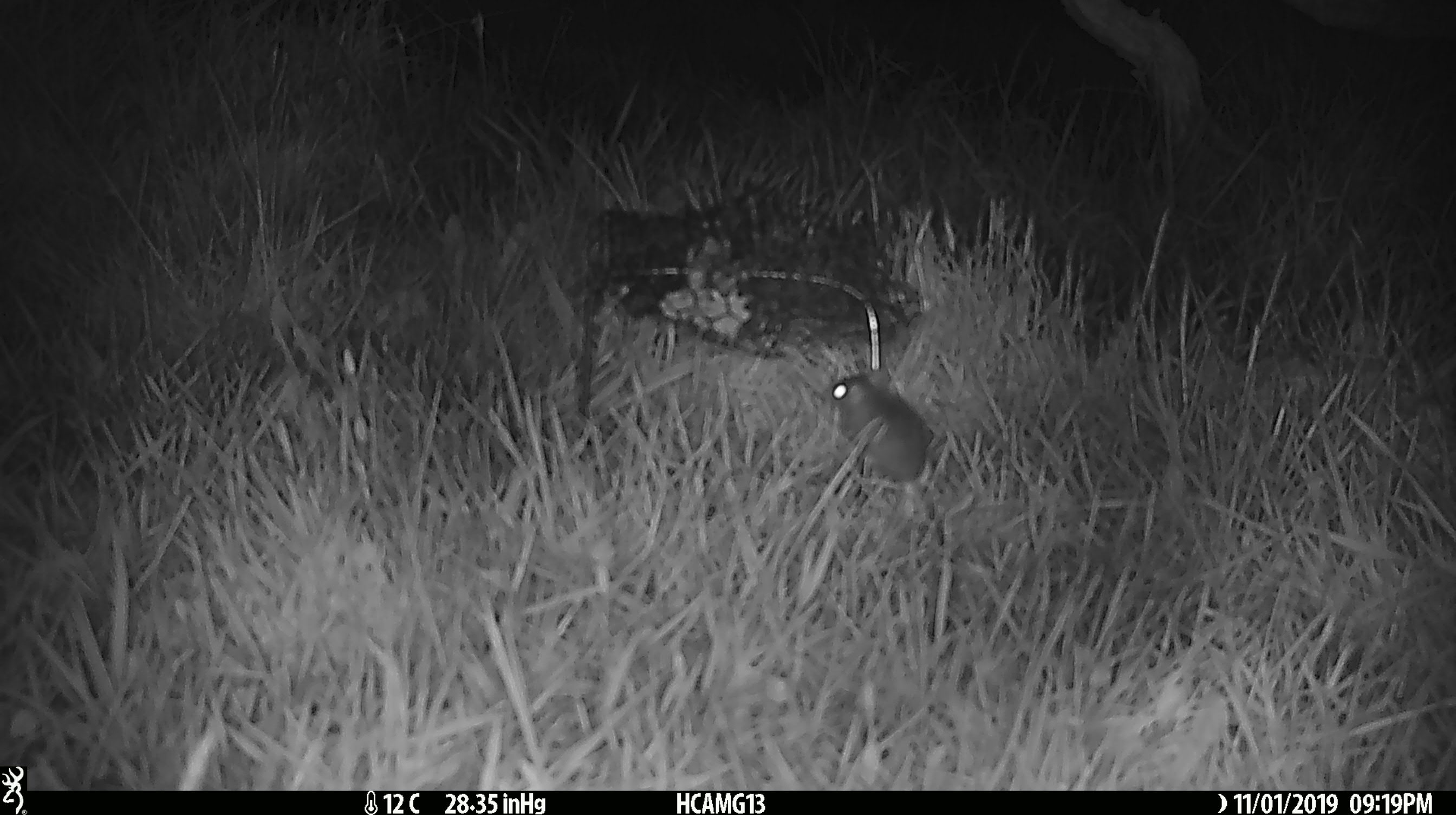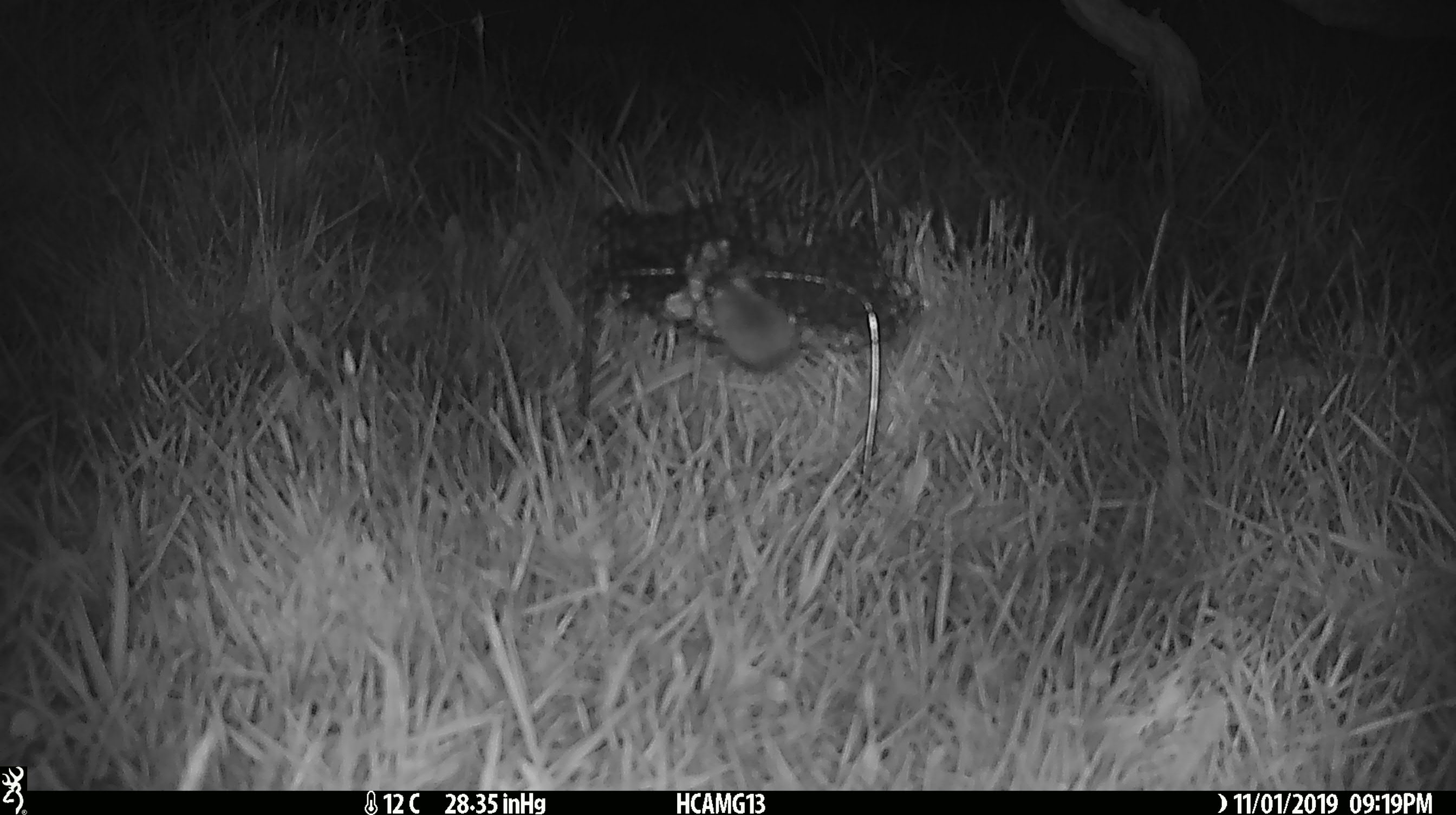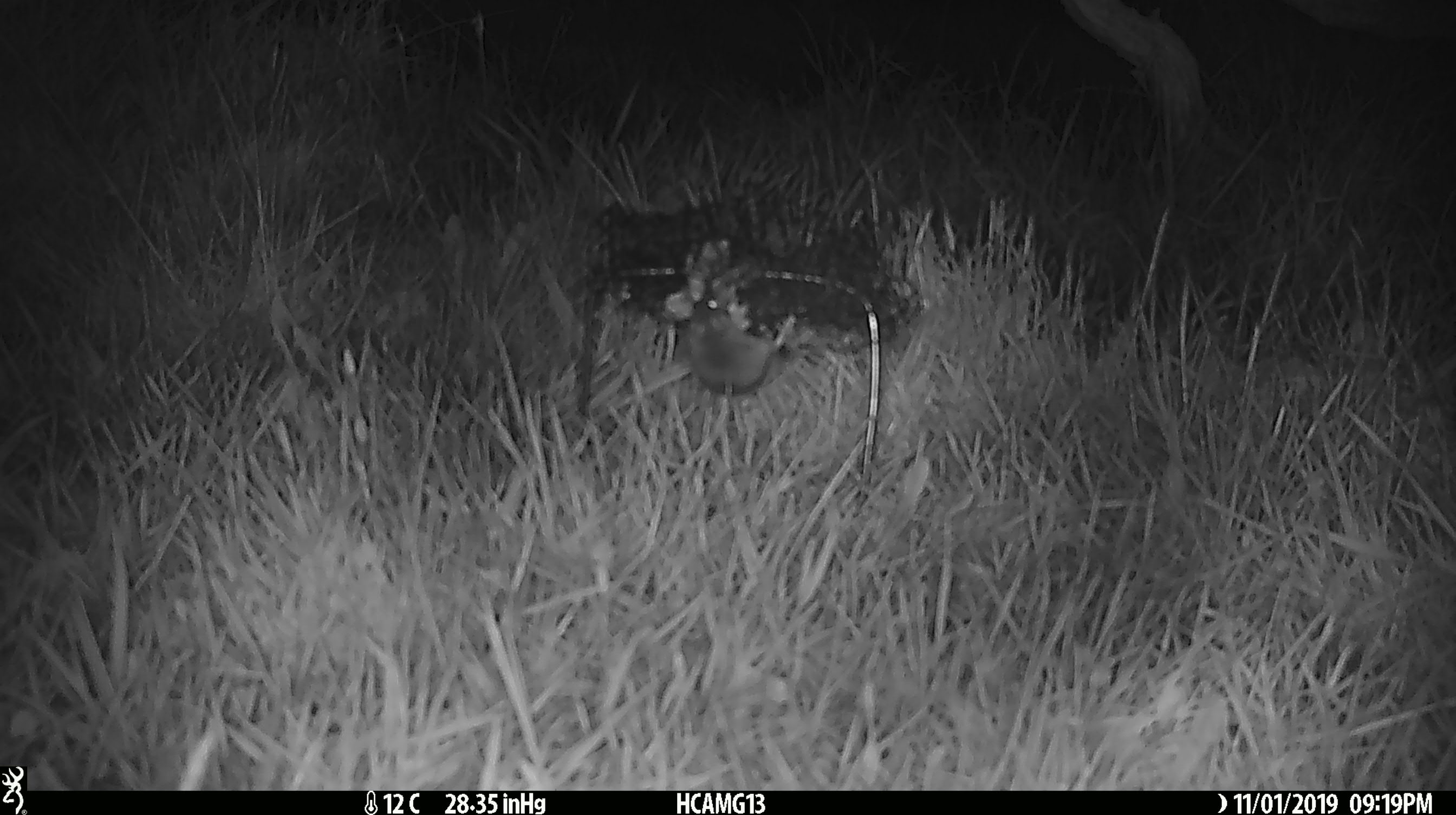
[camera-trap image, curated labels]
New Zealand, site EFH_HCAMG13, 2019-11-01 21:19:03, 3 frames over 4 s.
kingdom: Animalia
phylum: Chordata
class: Mammalia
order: Rodentia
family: Muridae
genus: Mus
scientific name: Mus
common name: mouse